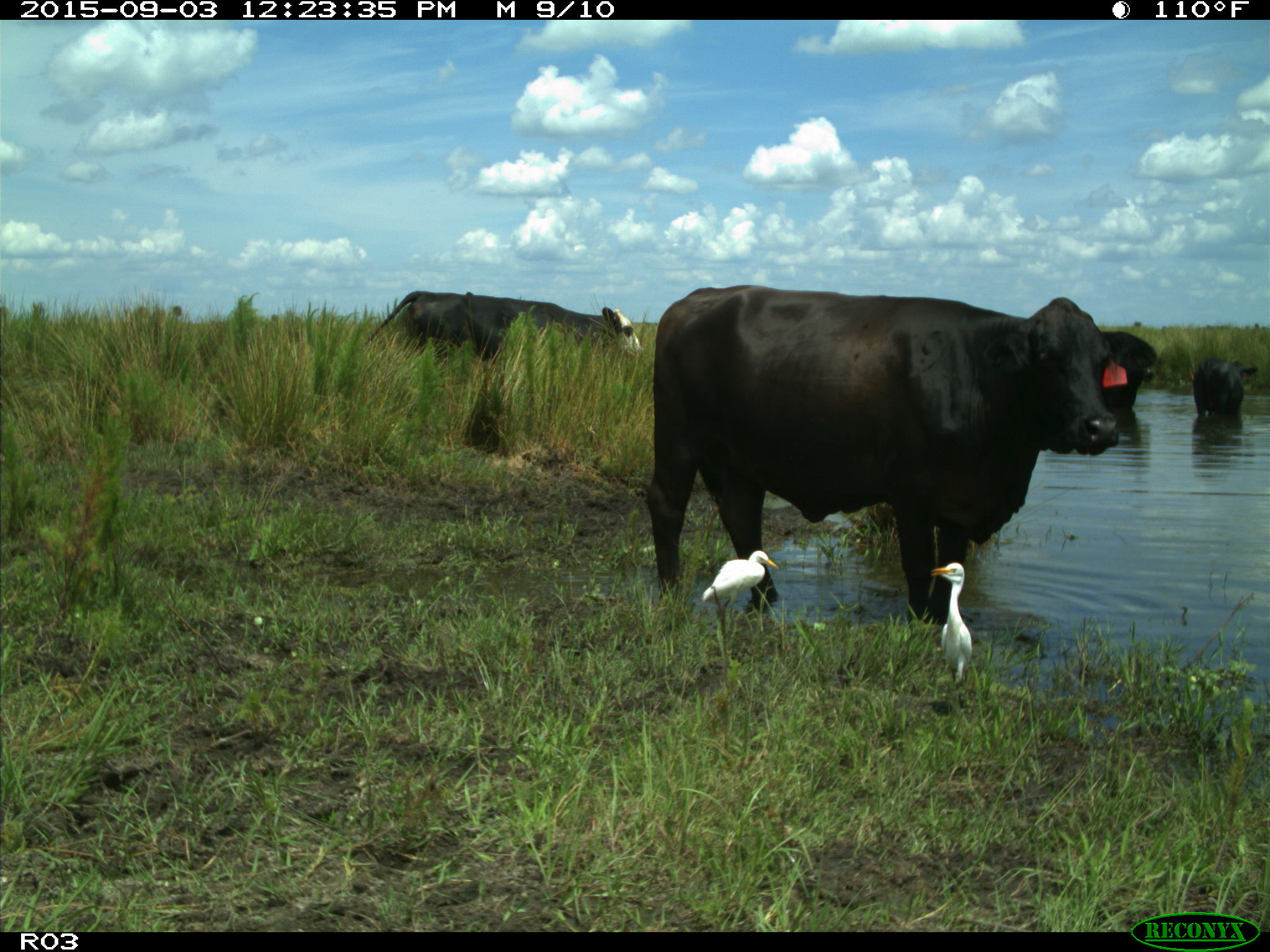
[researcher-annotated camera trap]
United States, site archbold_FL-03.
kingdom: Animalia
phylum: Chordata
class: Mammalia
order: Artiodactyla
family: Bovidae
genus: Bos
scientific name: Bos taurus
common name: domestic cow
Bos taurus (domestic cow).